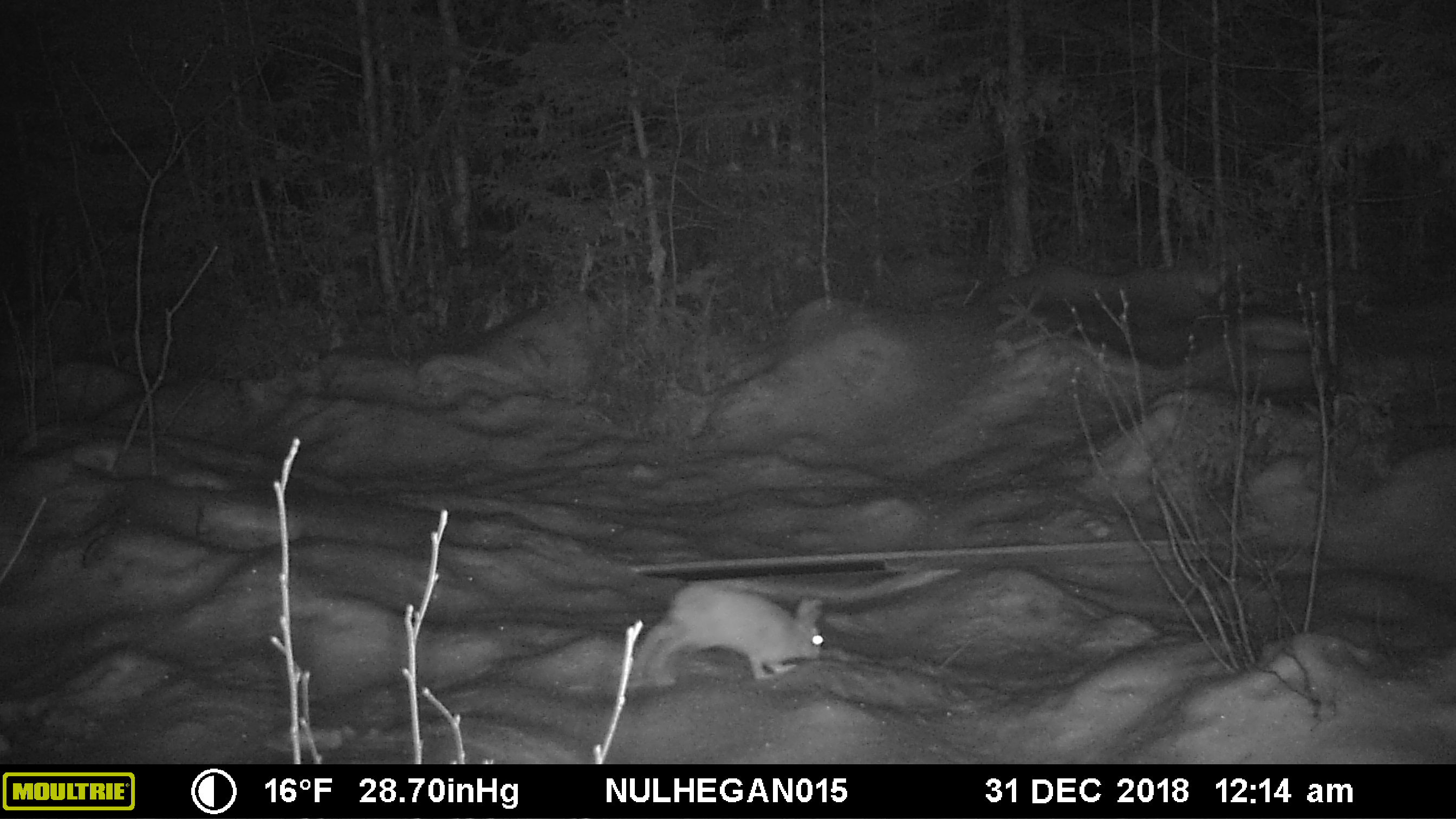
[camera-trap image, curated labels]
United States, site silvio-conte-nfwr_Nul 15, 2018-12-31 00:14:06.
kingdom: Animalia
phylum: Chordata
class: Mammalia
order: Lagomorpha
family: Leporidae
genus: Lepus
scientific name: Lepus americanus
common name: snowshoe hare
Snowshoe hare (Lepus americanus).